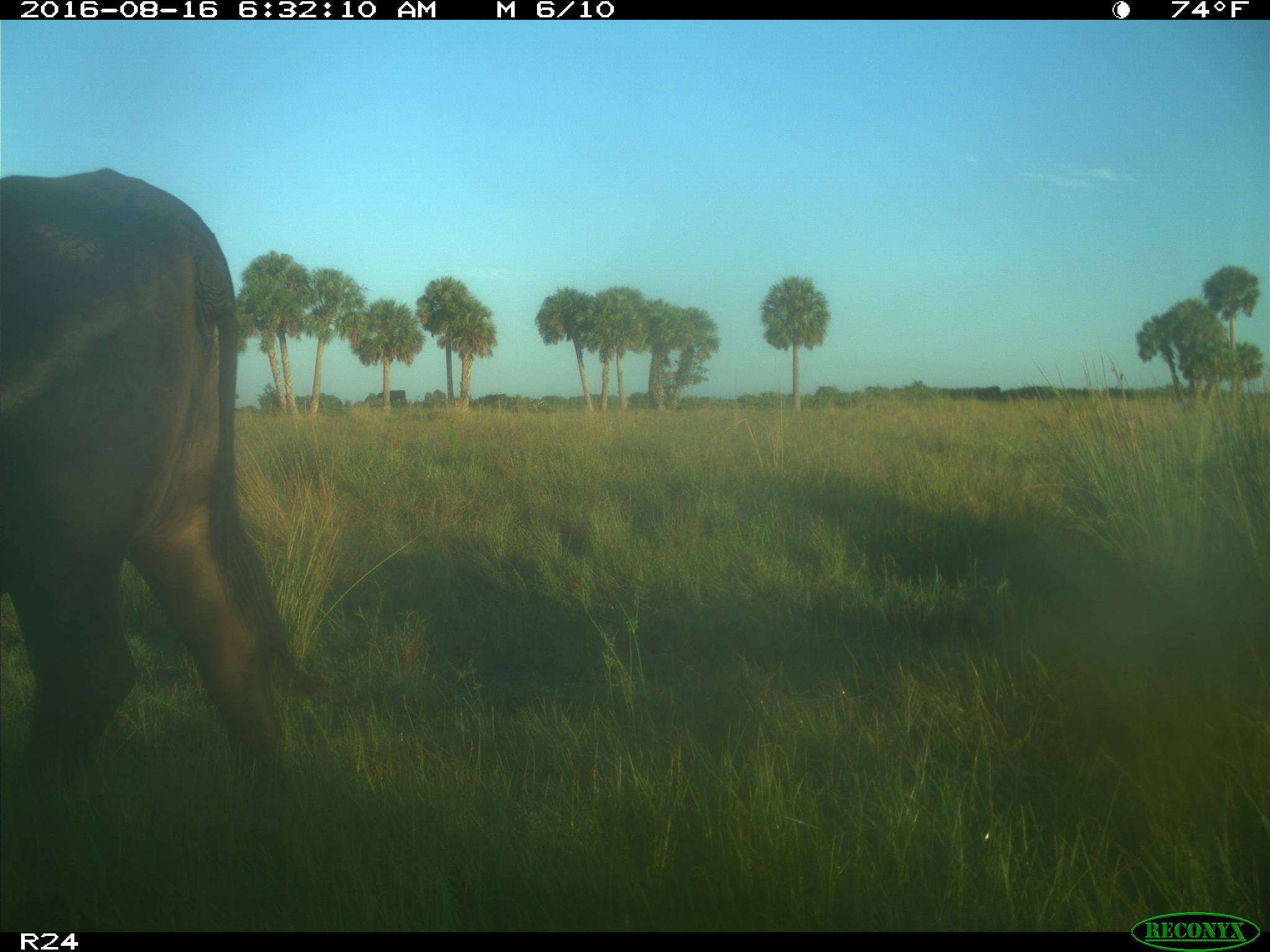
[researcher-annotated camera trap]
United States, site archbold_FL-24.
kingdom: Animalia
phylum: Chordata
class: Mammalia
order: Artiodactyla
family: Bovidae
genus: Bos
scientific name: Bos taurus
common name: domestic cow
Bos taurus (domestic cow).